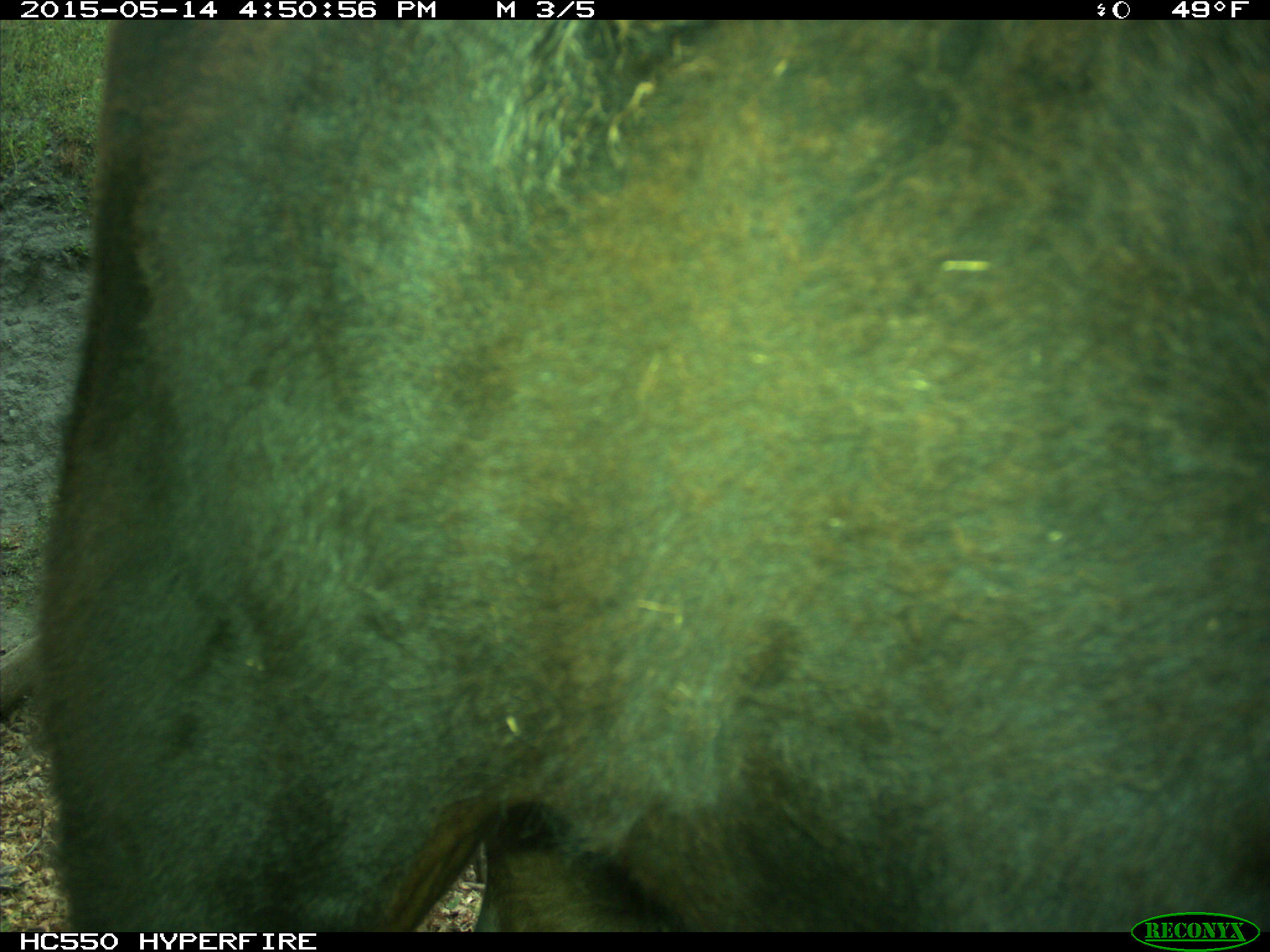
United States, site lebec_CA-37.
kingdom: Animalia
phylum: Chordata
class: Mammalia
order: Artiodactyla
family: Bovidae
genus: Bos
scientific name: Bos taurus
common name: domestic cow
Bos taurus (domestic cow).